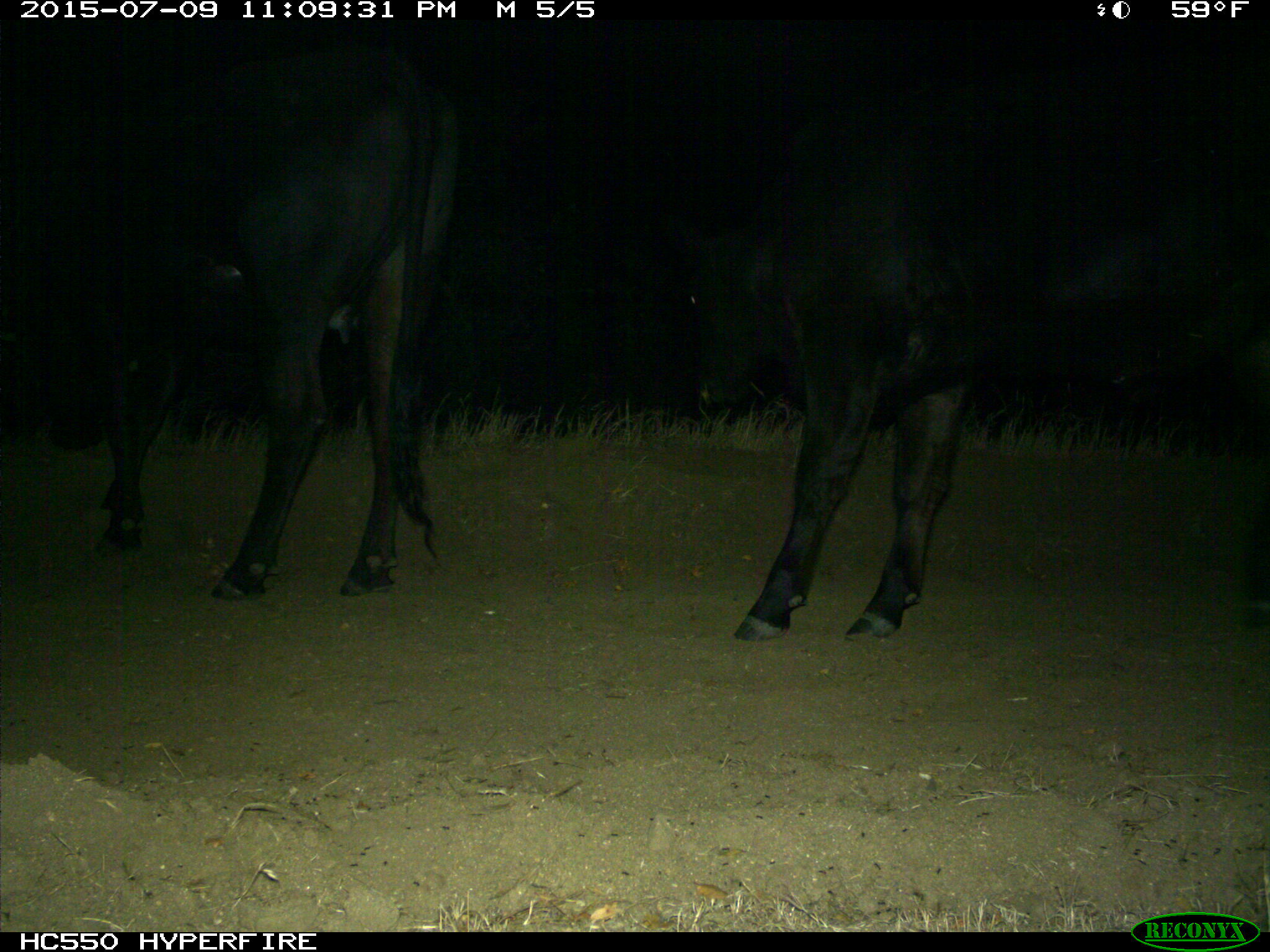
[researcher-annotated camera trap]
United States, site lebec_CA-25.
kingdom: Animalia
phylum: Chordata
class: Mammalia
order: Artiodactyla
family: Bovidae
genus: Bos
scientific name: Bos taurus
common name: domestic cow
Bos taurus (domestic cow).